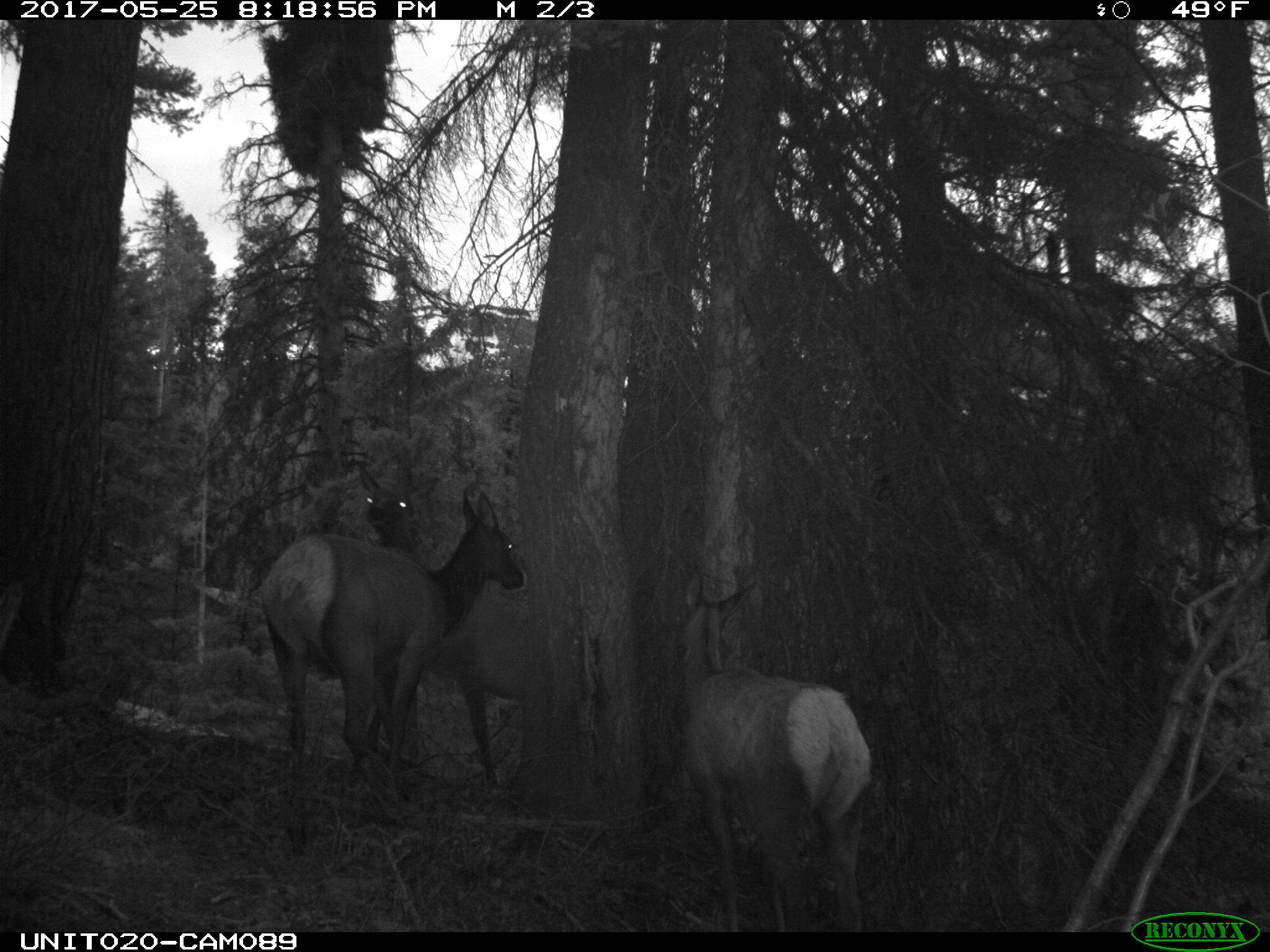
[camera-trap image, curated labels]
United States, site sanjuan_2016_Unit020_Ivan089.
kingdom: Animalia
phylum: Chordata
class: Mammalia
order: Artiodactyla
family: Cervidae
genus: Cervus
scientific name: Cervus elaphus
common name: red deer